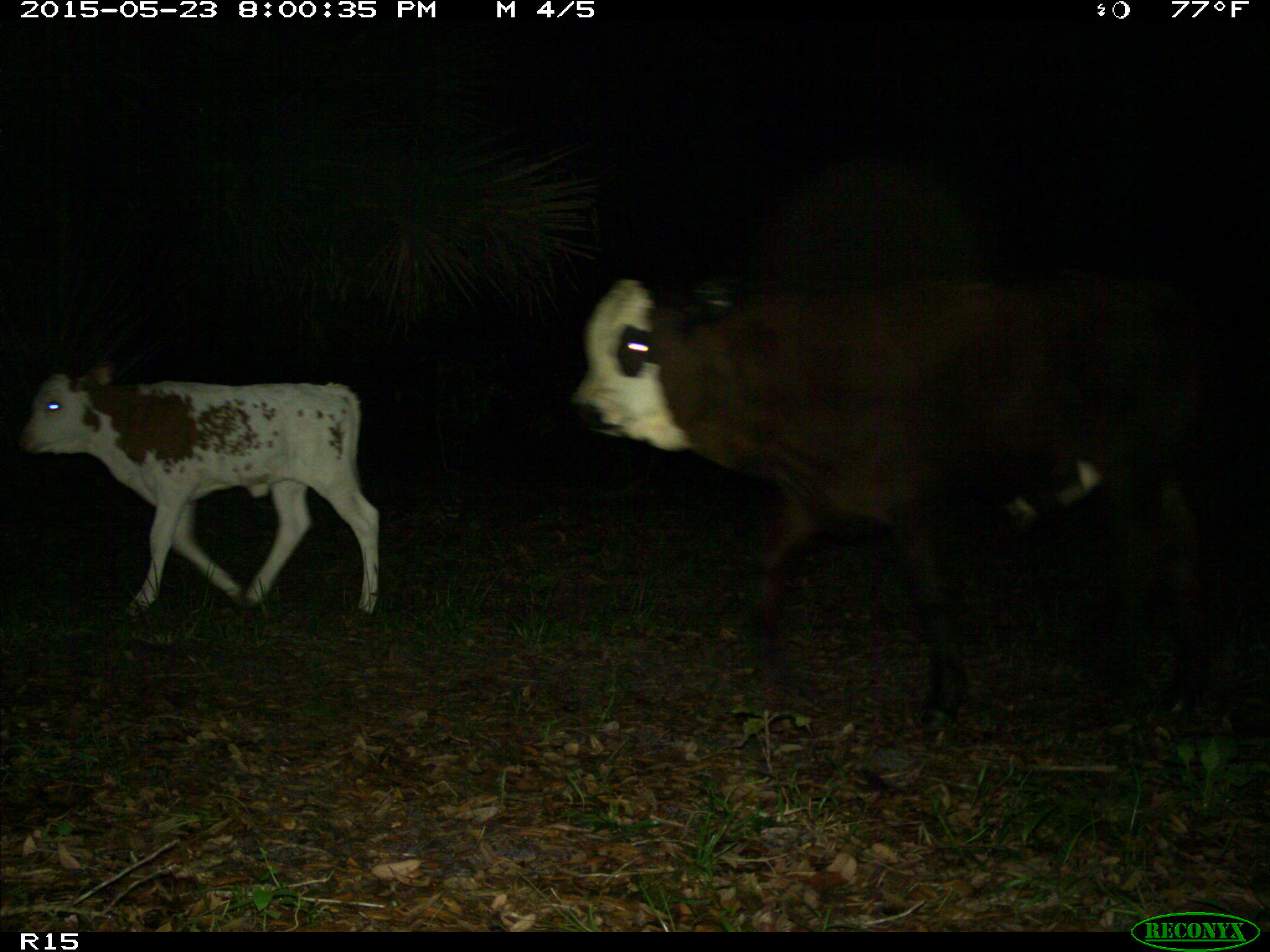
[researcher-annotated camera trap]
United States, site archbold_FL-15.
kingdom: Animalia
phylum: Chordata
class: Mammalia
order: Artiodactyla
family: Bovidae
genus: Bos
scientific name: Bos taurus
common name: domestic cow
Bos taurus (domestic cow).